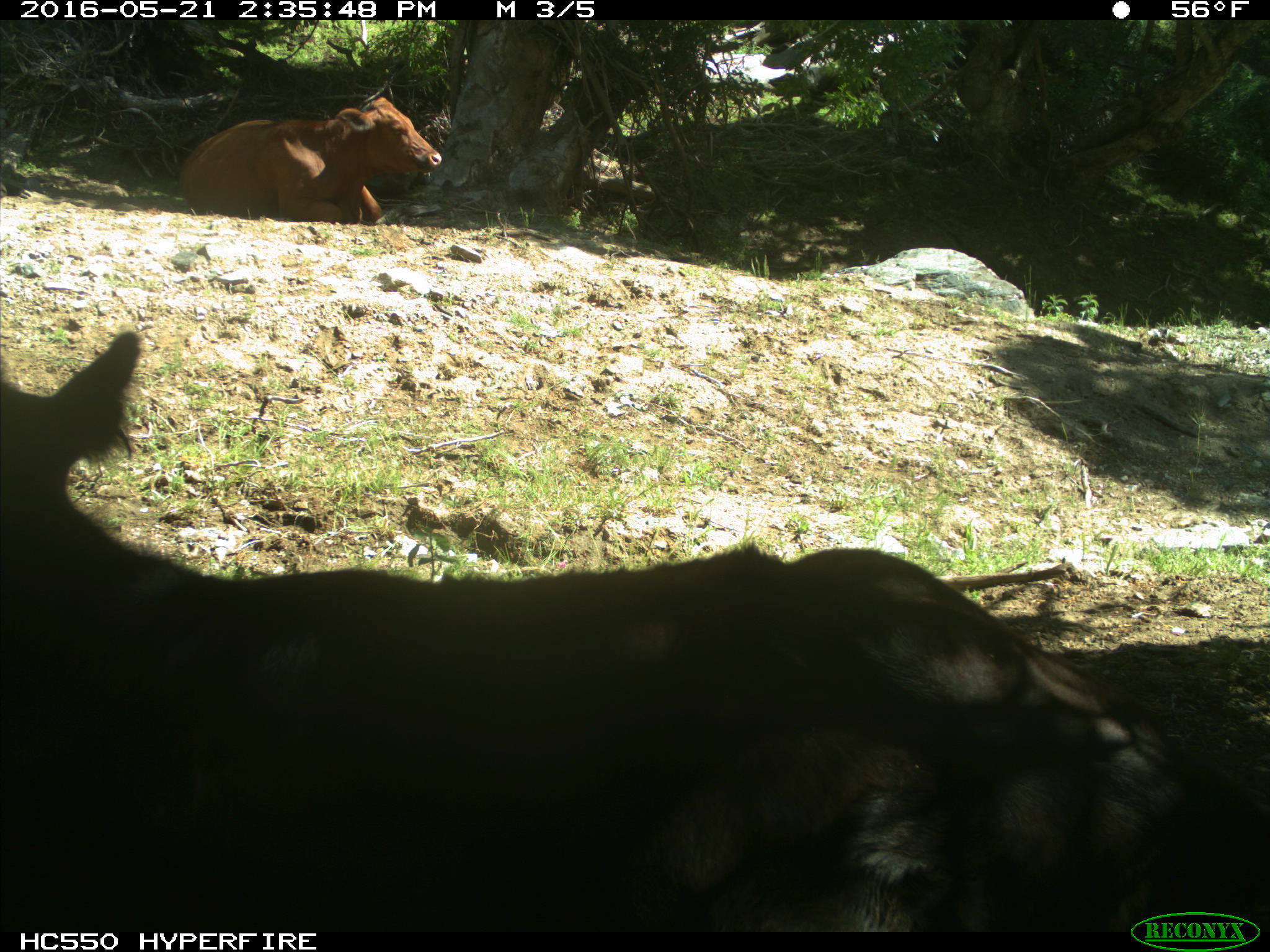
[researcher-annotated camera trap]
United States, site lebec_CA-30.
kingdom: Animalia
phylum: Chordata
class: Mammalia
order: Artiodactyla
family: Bovidae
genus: Bos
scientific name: Bos taurus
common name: domestic cow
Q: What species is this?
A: Bos taurus (domestic cow).